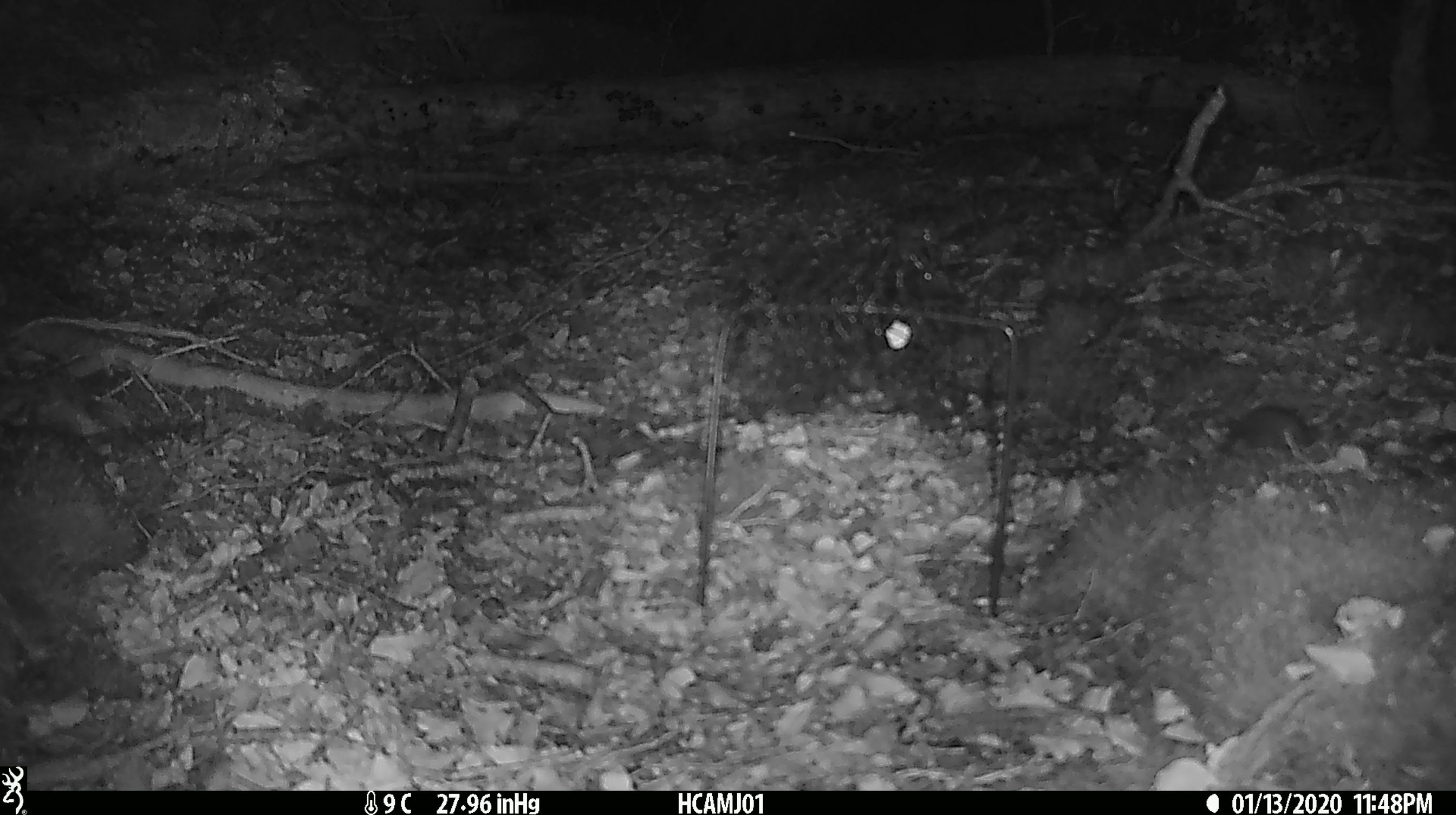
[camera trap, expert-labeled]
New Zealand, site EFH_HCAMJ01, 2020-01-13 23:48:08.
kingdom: Animalia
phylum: Chordata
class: Mammalia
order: Rodentia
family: Muridae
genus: Mus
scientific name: Mus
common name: mouse